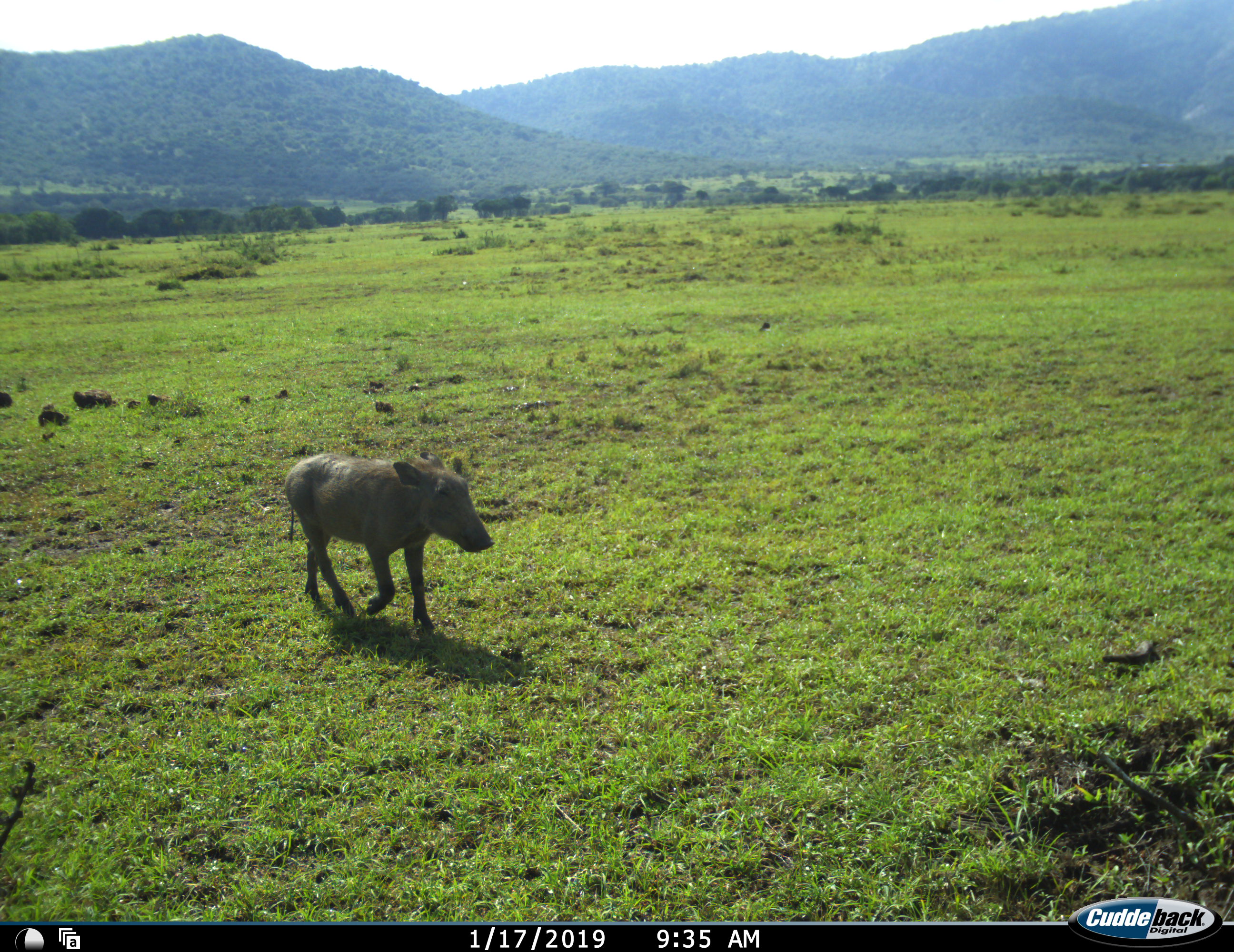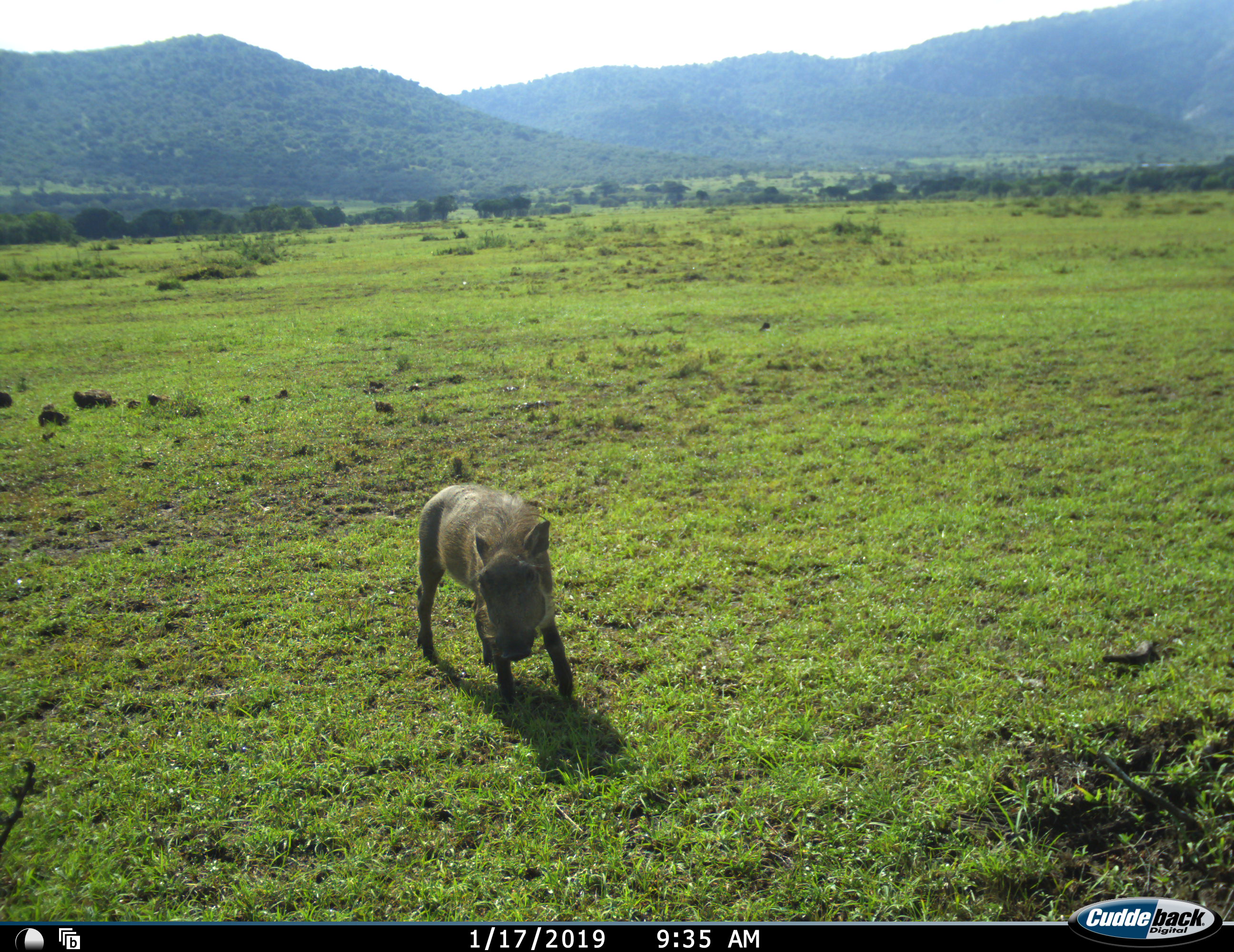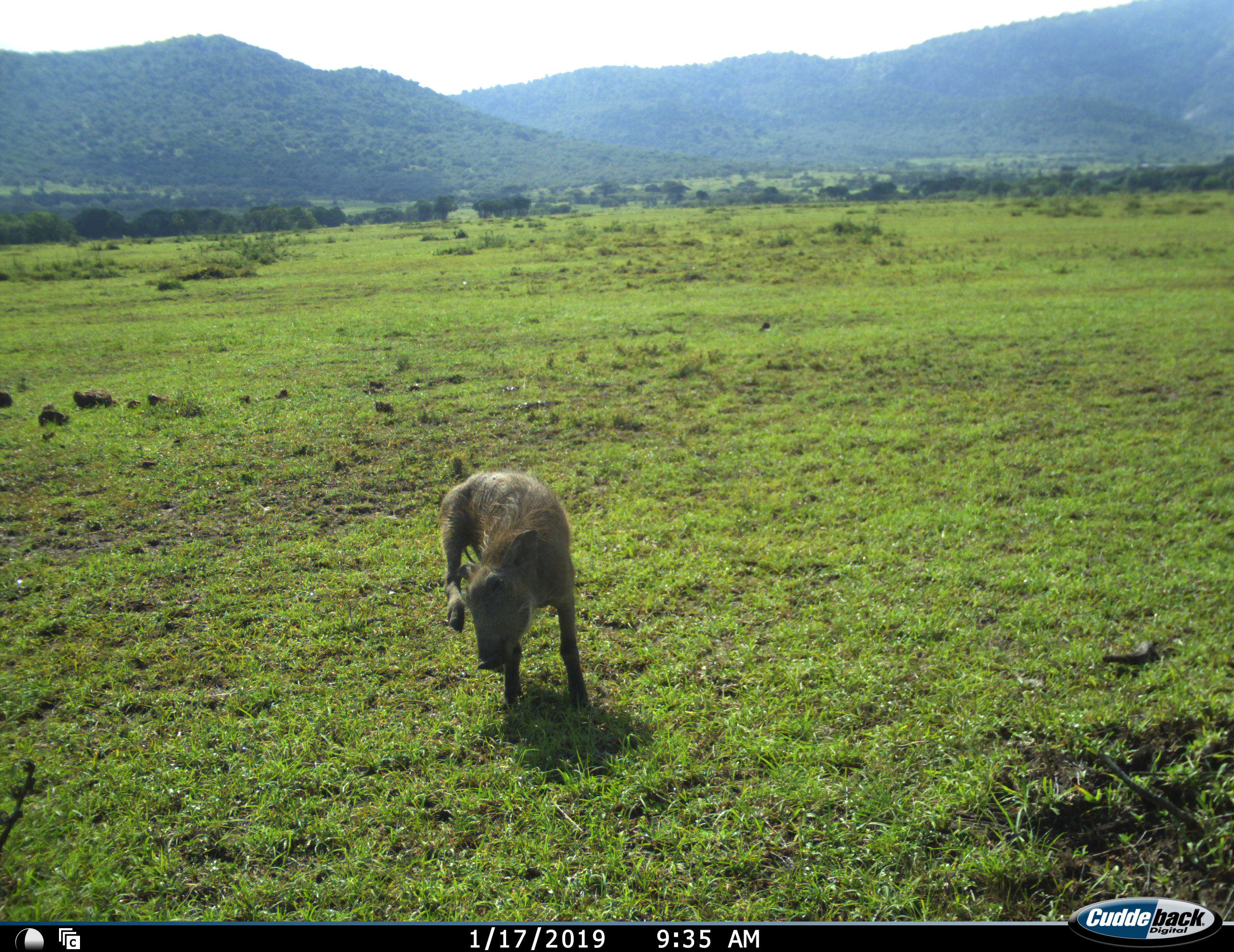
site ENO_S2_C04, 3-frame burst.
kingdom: Animalia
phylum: Chordata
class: Mammalia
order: Artiodactyla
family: Suidae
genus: Phacochoerus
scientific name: Phacochoerus africanus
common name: warthog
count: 1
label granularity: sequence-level